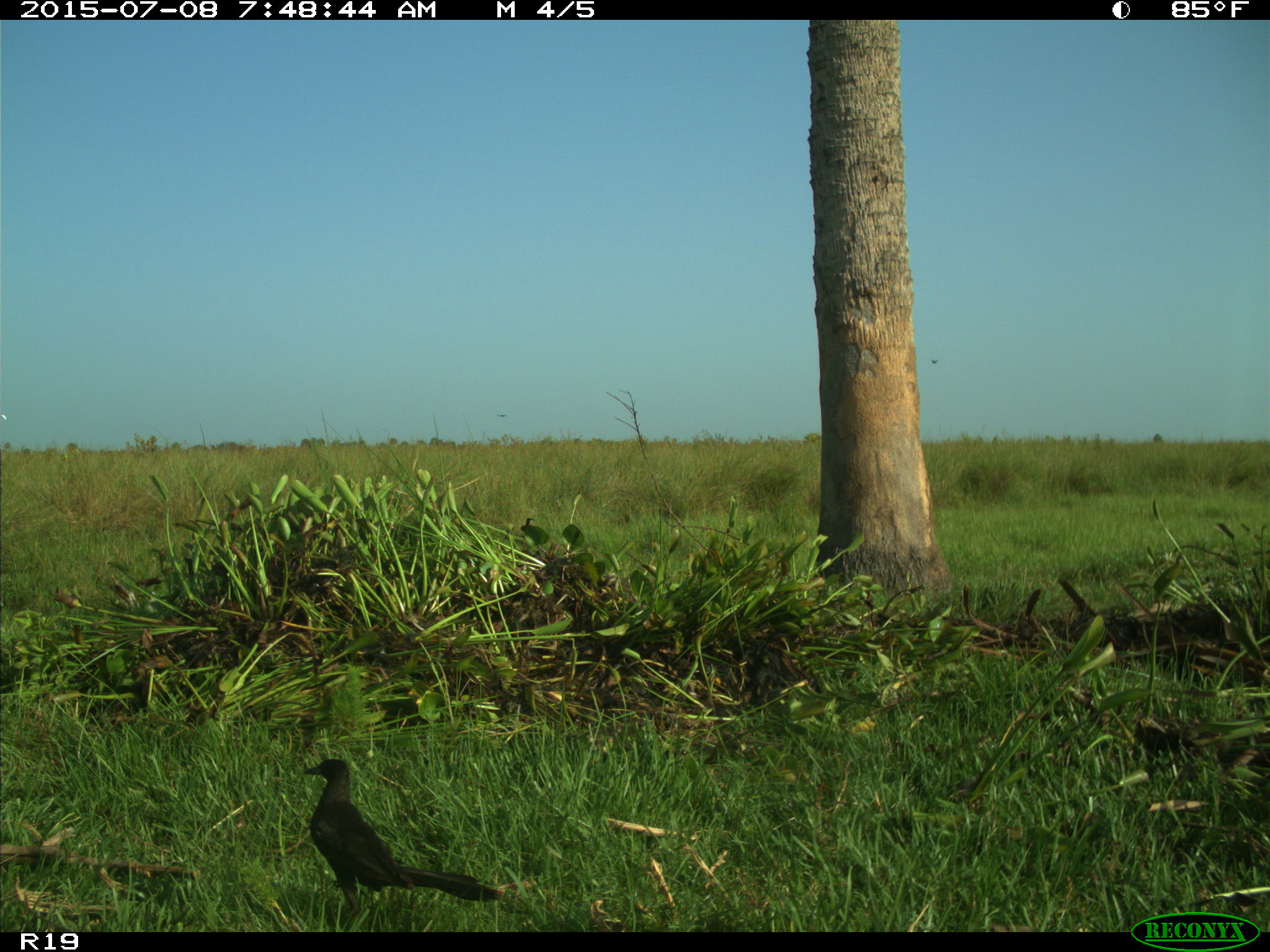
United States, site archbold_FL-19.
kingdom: Animalia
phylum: Chordata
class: Aves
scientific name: Aves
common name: birds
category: unidentified bird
Unidentified bird (birds) (Aves).